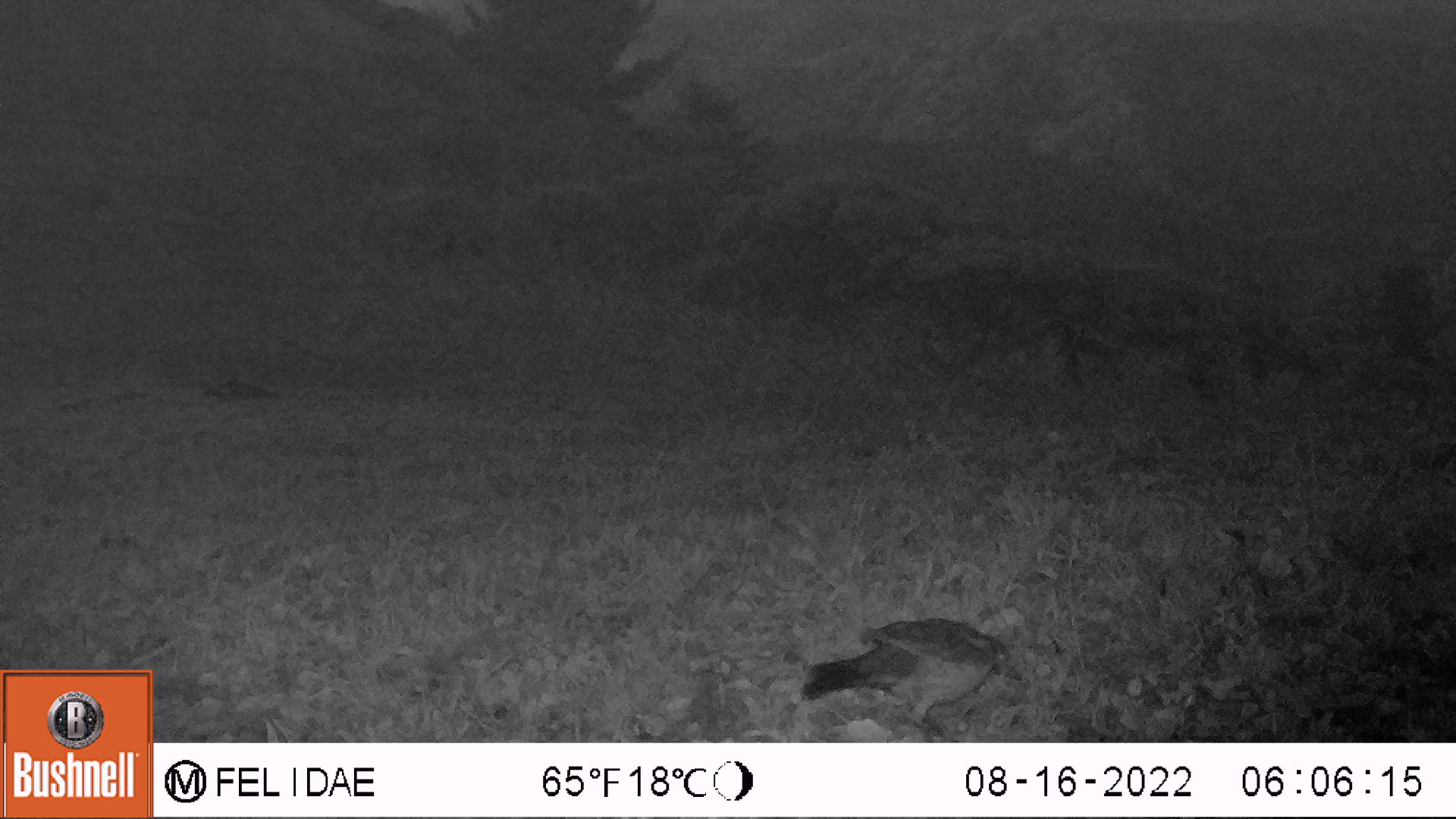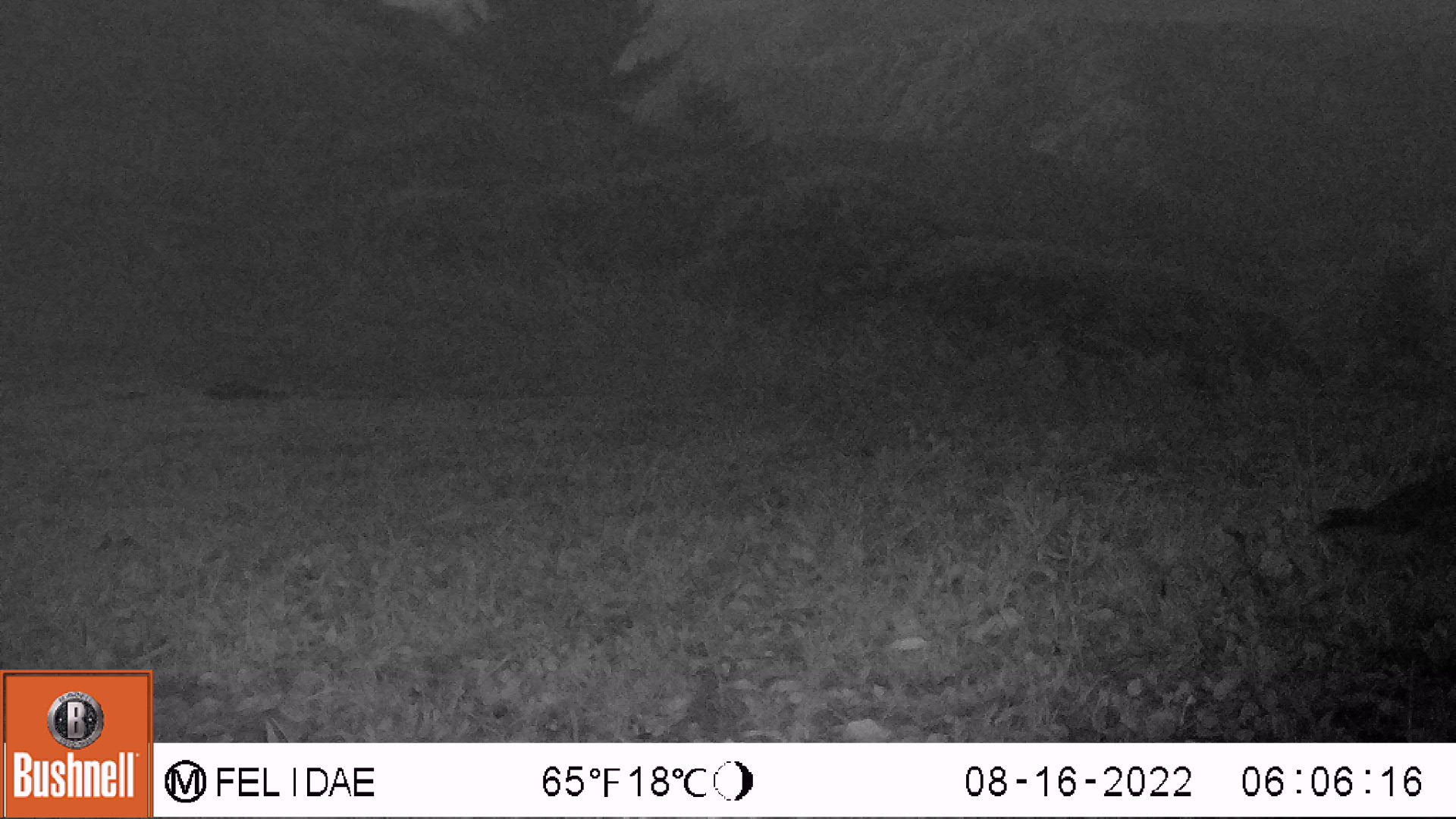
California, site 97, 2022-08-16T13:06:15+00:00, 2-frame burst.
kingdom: Animalia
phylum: Chordata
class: Aves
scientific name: Aves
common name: bird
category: unknown bird